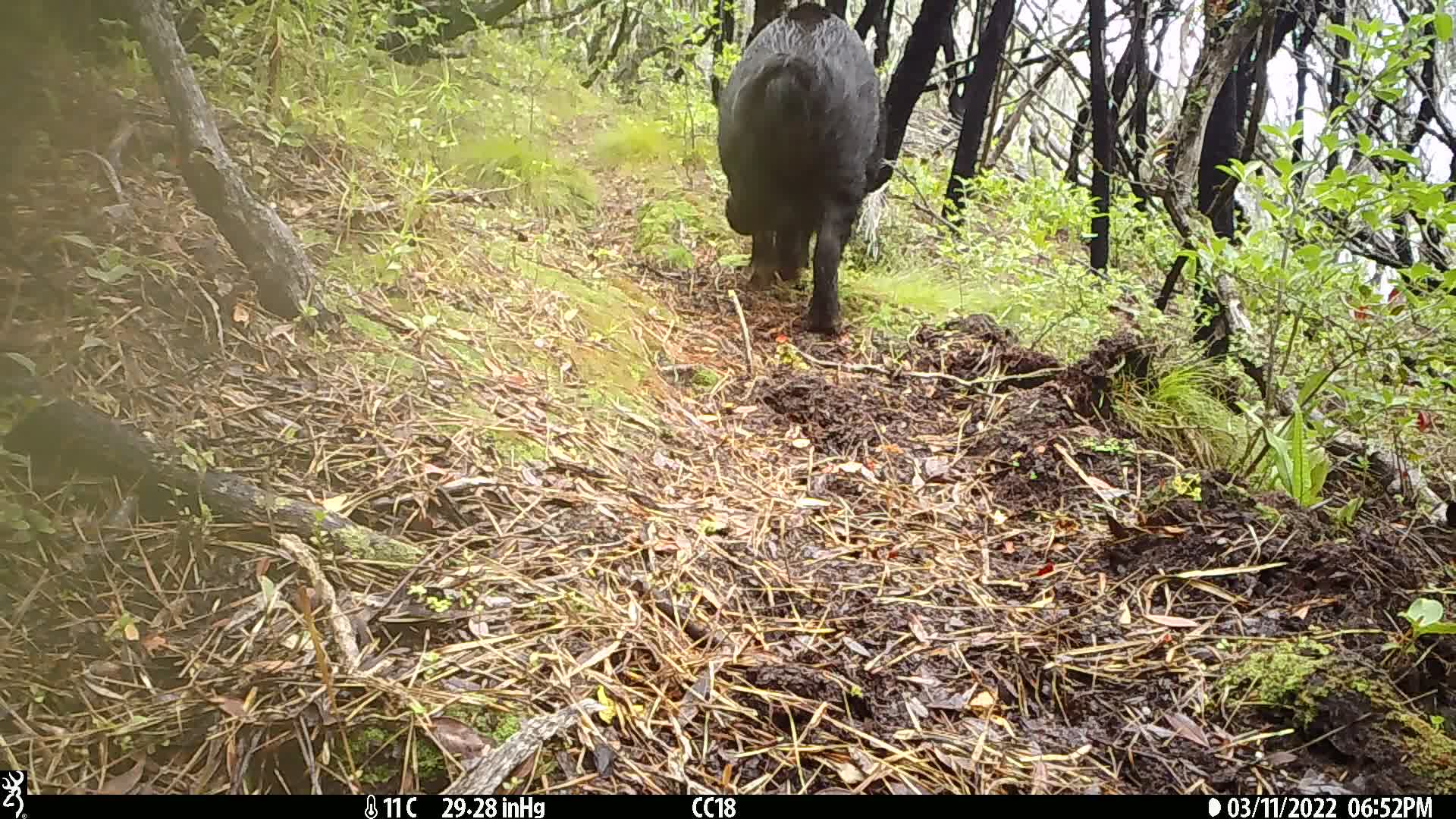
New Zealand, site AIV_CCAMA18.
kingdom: Animalia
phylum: Chordata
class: Mammalia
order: Artiodactyla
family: Suidae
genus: Sus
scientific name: Sus scrofa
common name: pig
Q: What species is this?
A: Pig (Sus scrofa).